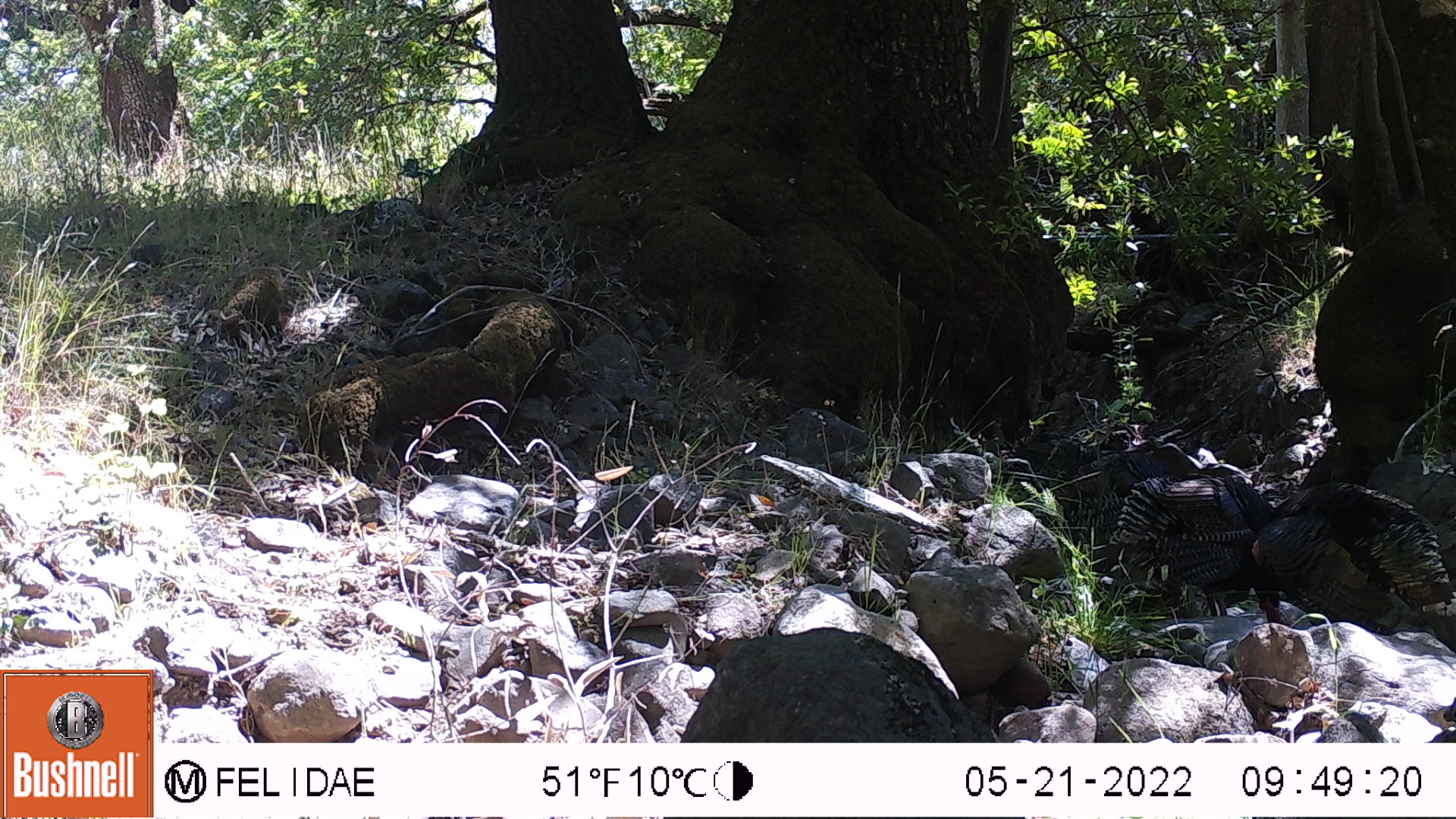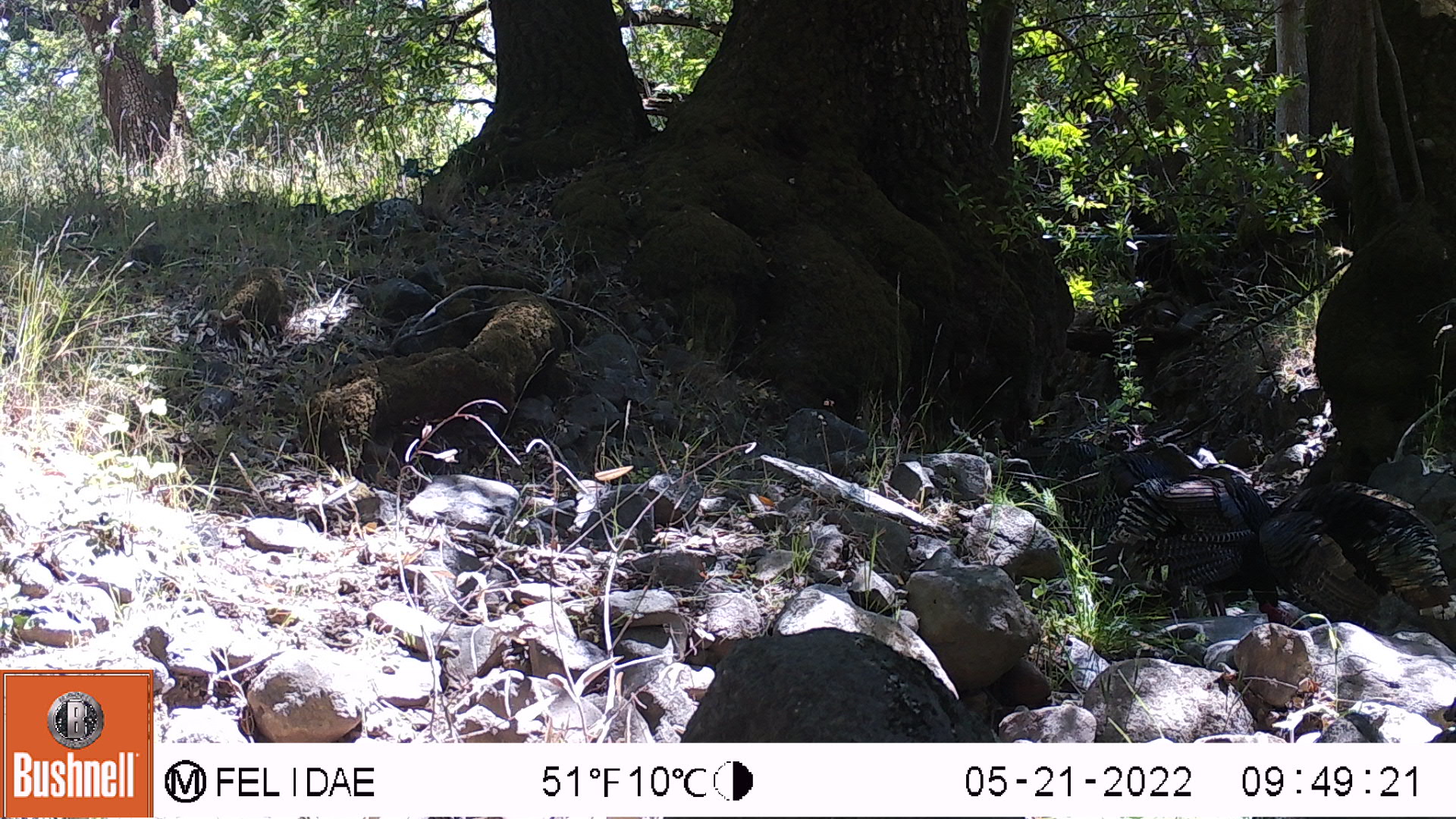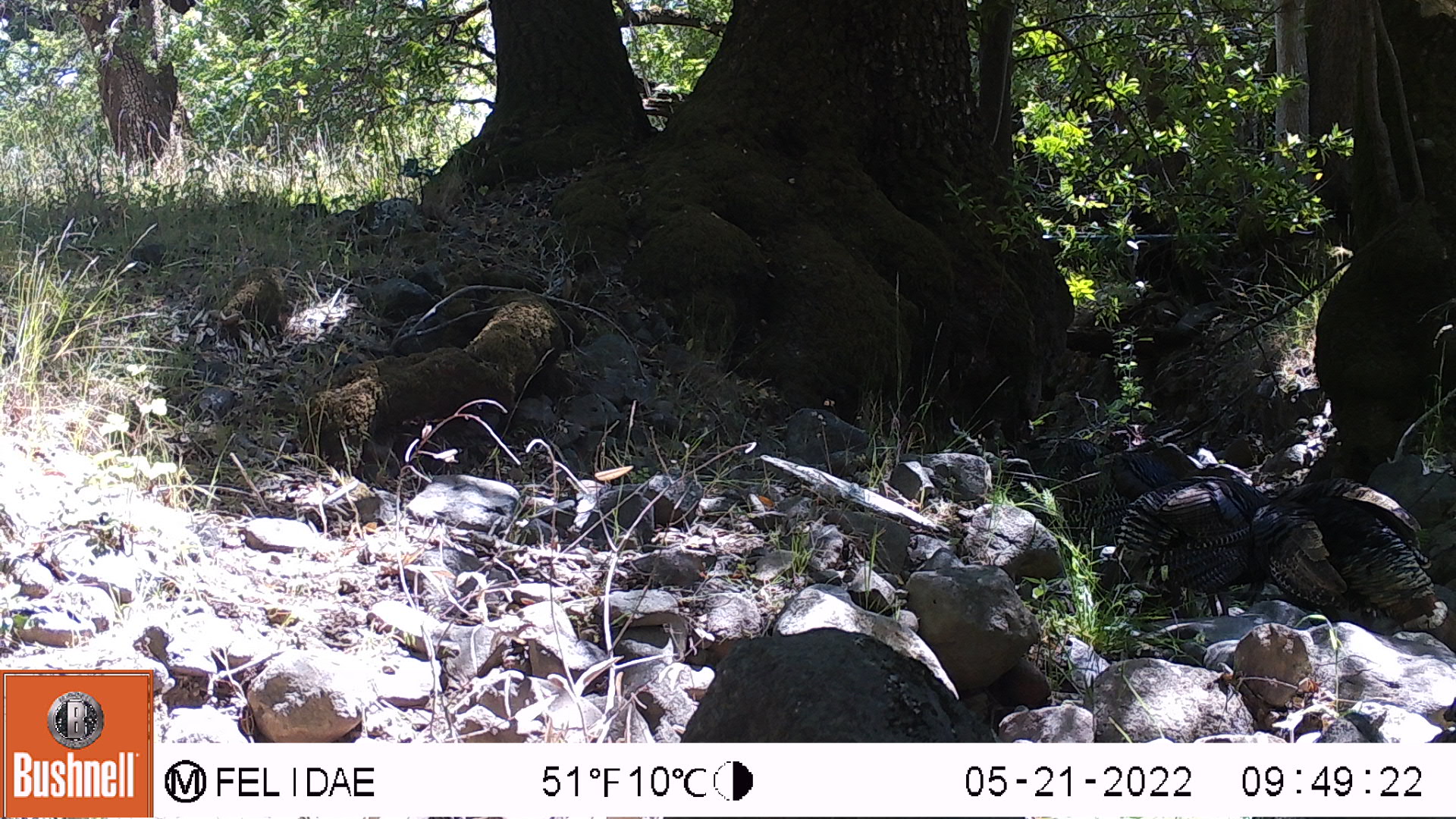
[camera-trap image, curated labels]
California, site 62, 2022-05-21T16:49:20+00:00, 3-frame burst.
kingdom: Animalia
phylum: Chordata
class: Aves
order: Galliformes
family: Phasianidae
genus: Meleagris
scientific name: Meleagris gallopavo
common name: turkey